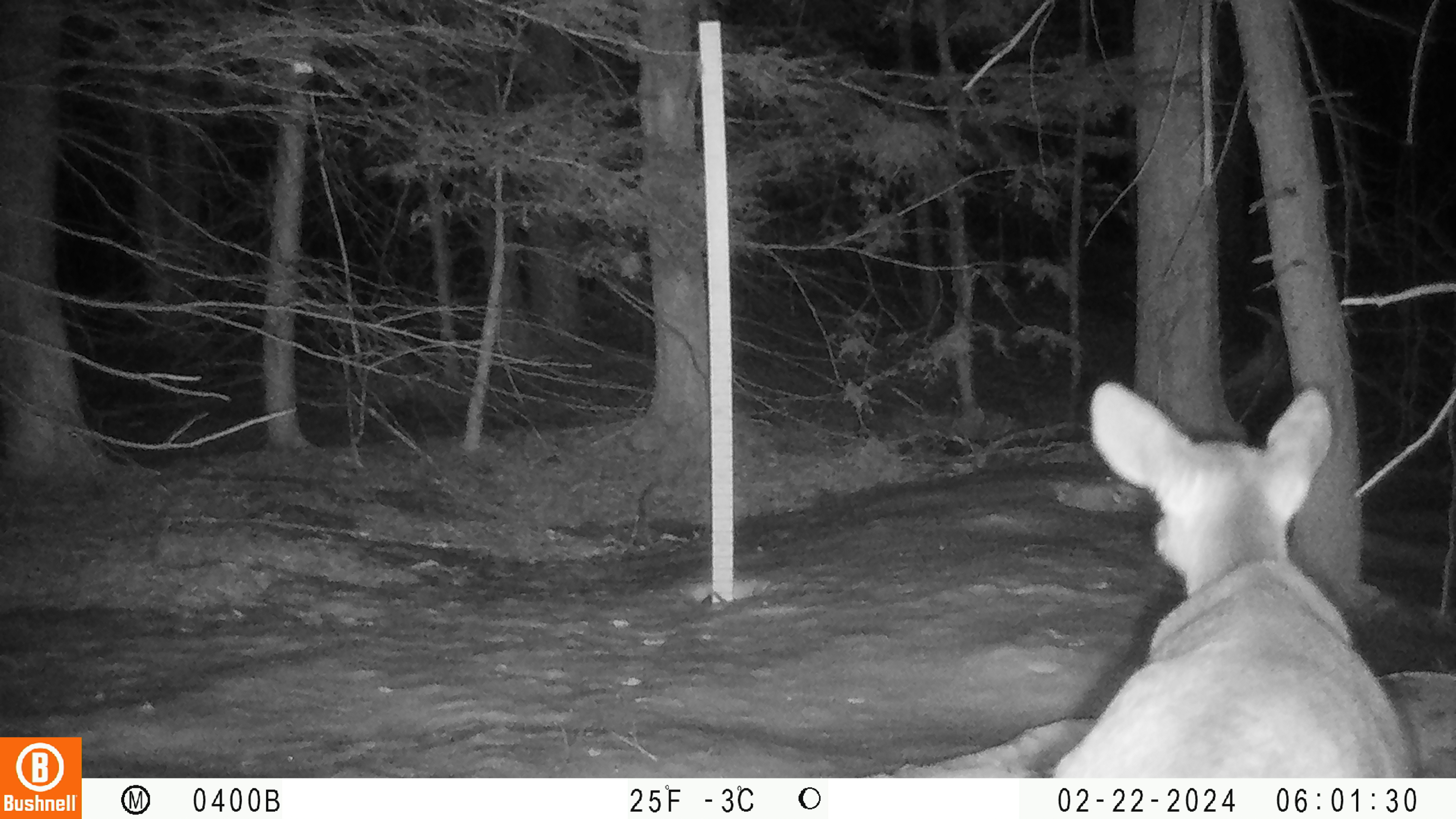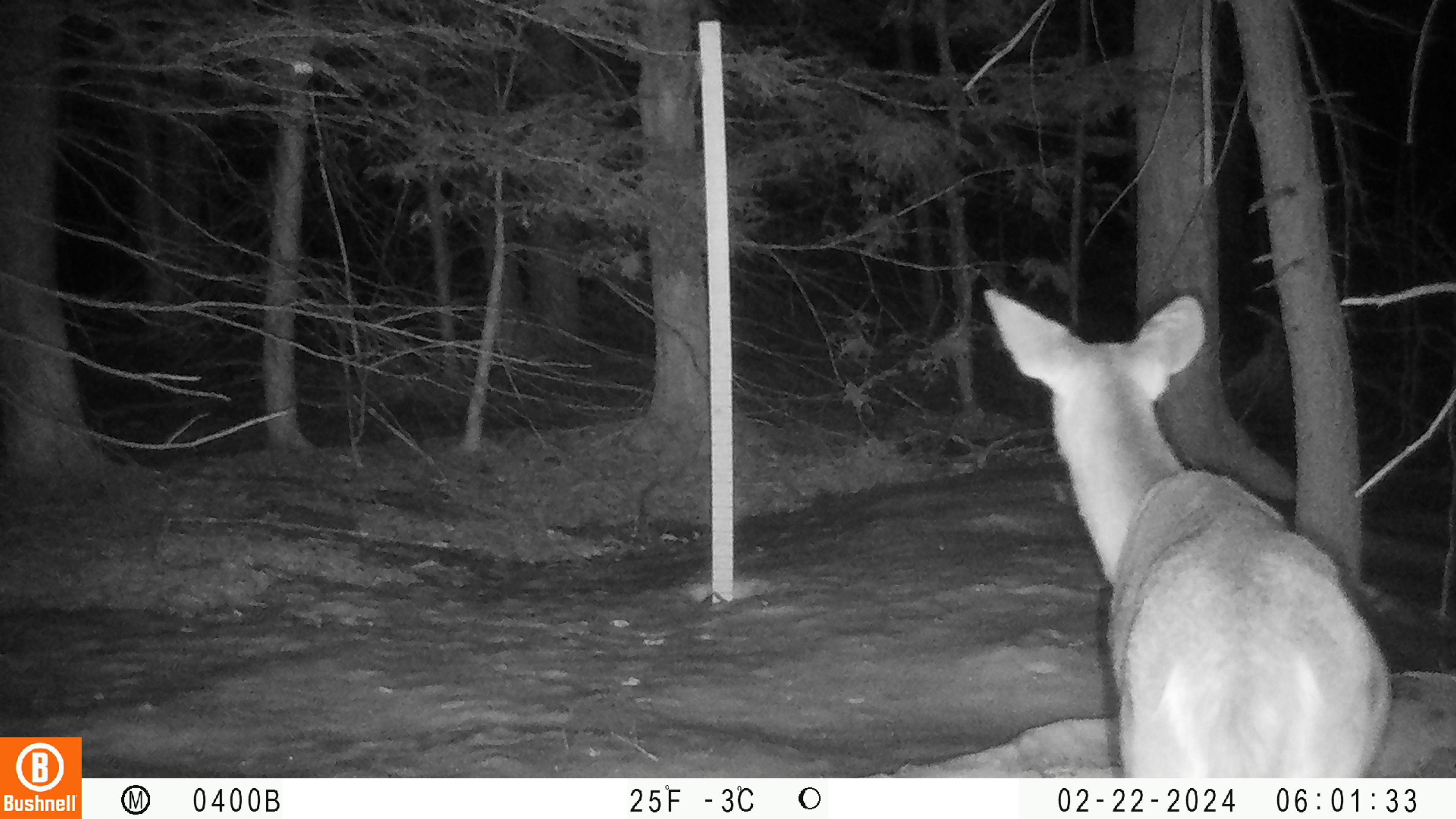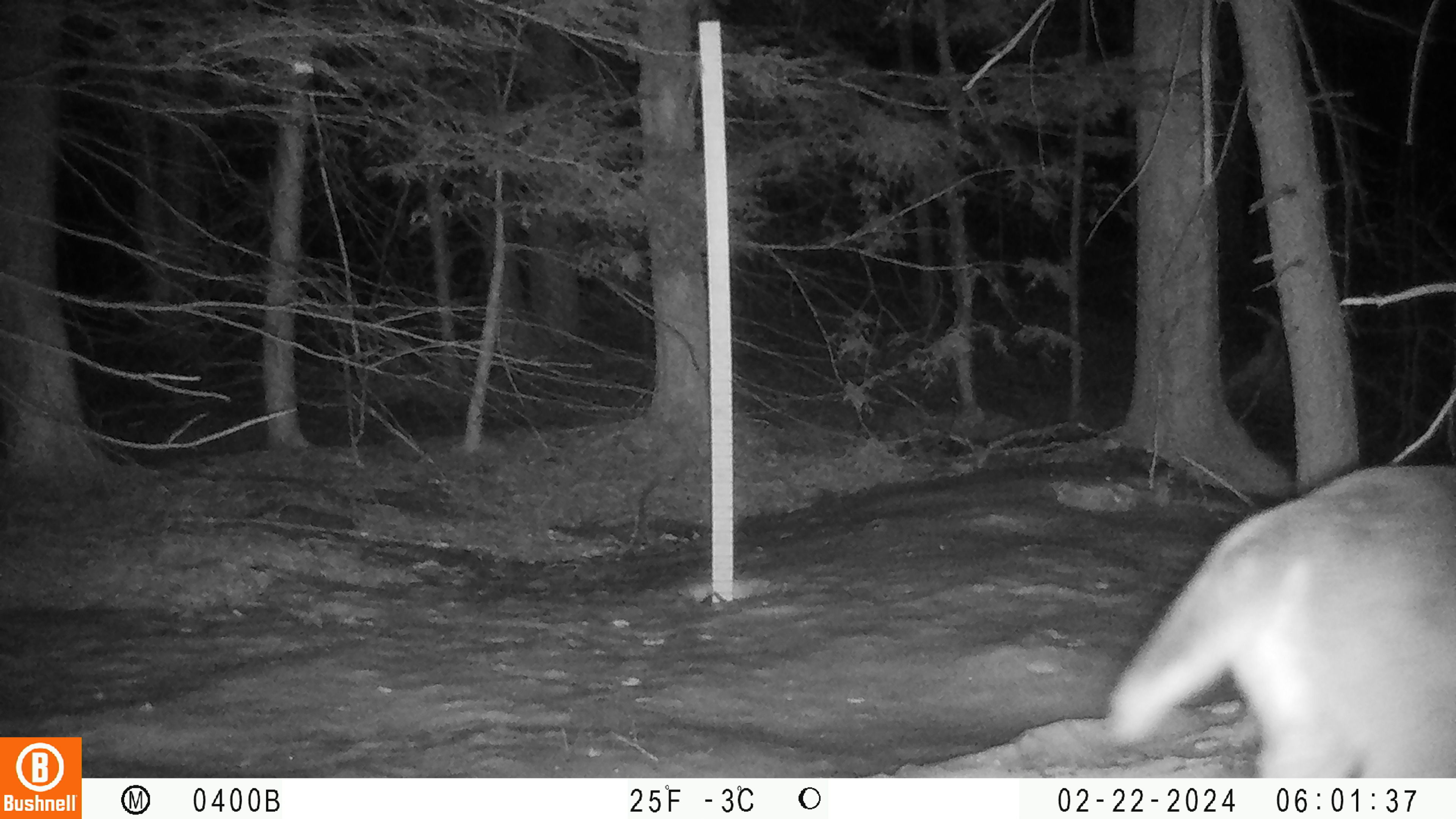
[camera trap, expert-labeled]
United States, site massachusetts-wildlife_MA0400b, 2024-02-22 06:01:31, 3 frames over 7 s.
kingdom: Animalia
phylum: Chordata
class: Mammalia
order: Artiodactyla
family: Cervidae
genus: Odocoileus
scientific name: Odocoileus virginianus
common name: white-tailed deer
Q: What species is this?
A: White-tailed deer (Odocoileus virginianus).